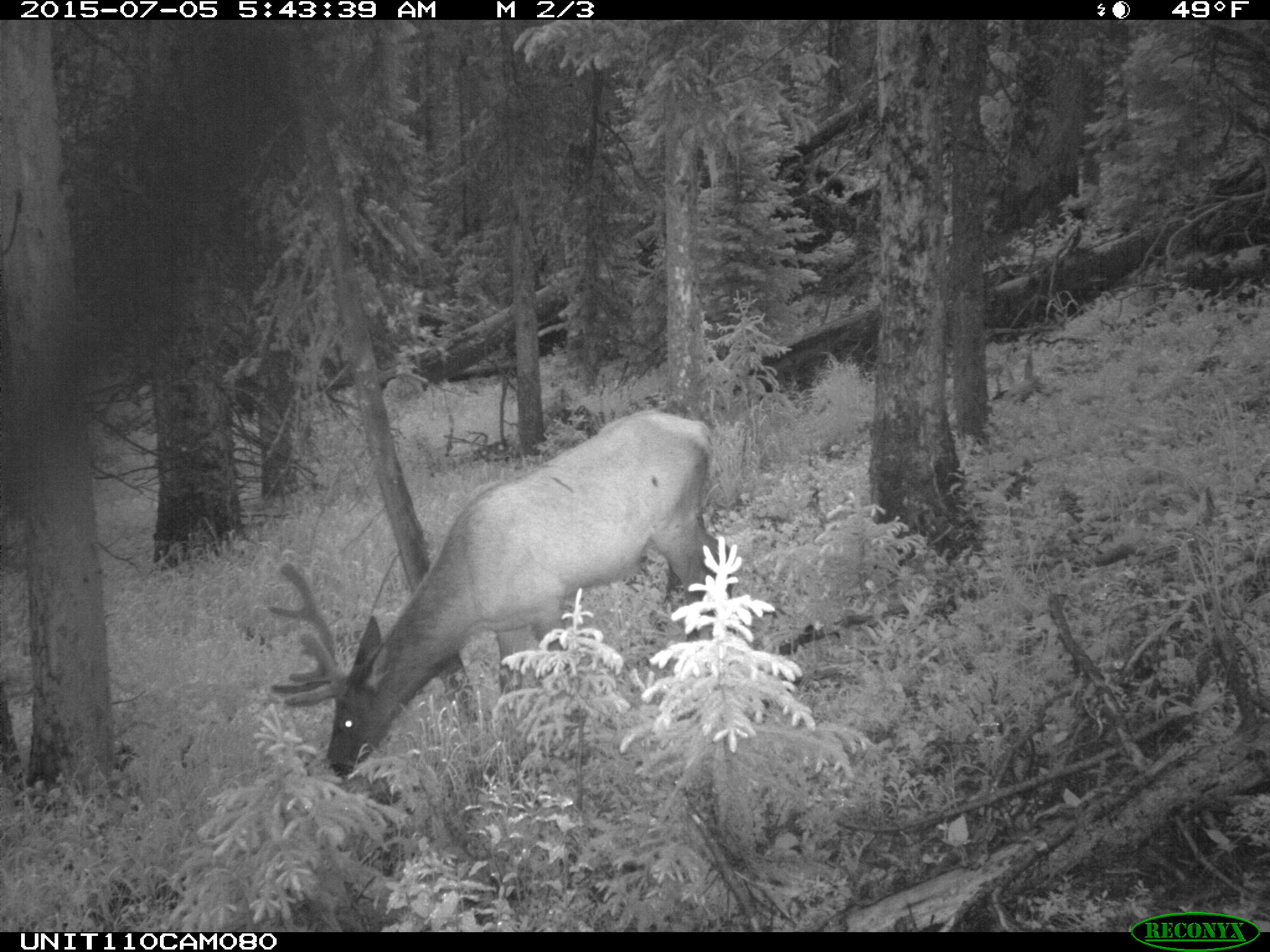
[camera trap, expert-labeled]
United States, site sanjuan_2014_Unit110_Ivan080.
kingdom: Animalia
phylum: Chordata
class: Mammalia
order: Artiodactyla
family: Cervidae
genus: Cervus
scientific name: Cervus elaphus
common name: red deer